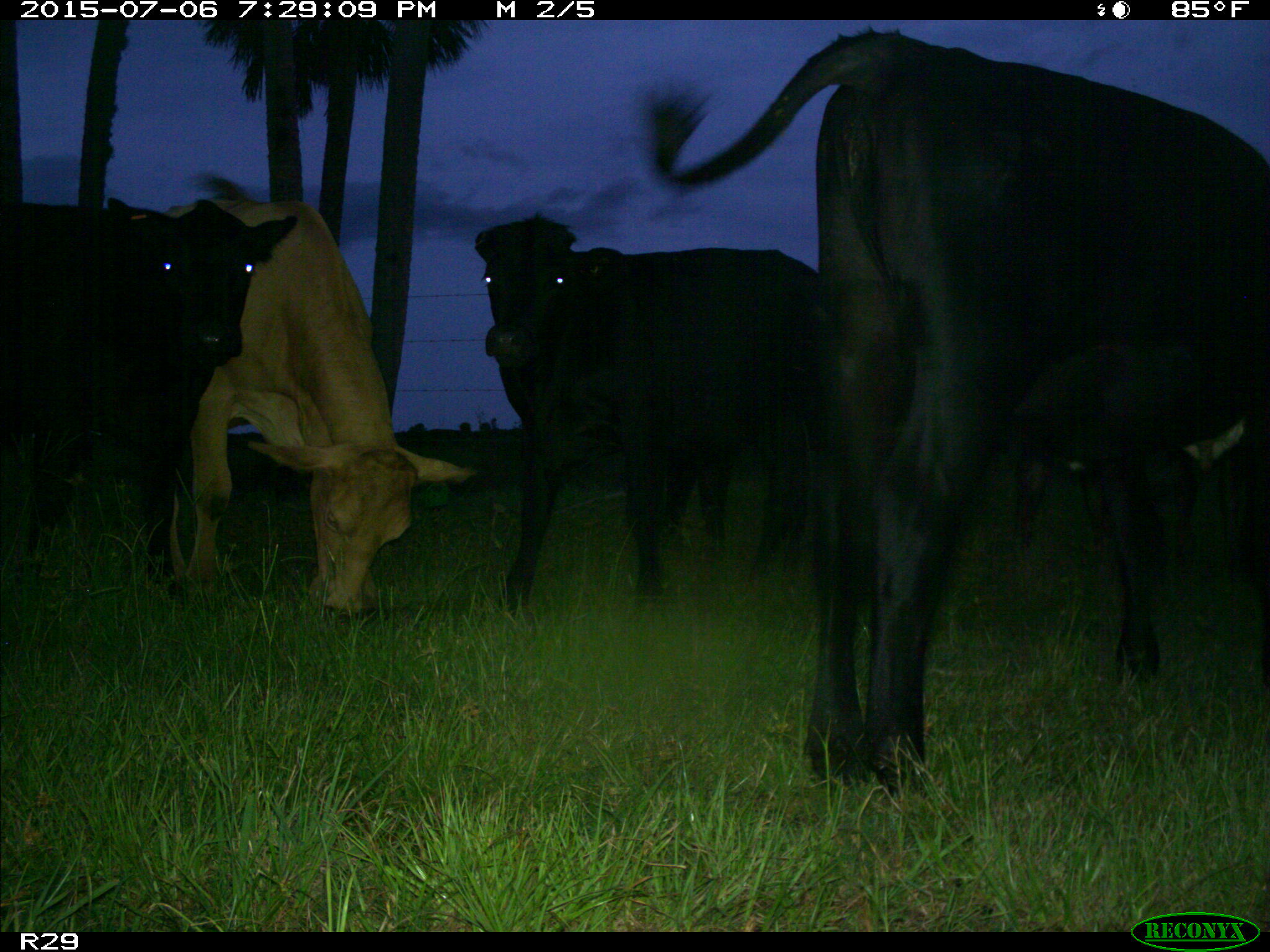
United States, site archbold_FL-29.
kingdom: Animalia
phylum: Chordata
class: Mammalia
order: Artiodactyla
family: Bovidae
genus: Bos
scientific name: Bos taurus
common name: domestic cow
Bos taurus (domestic cow).